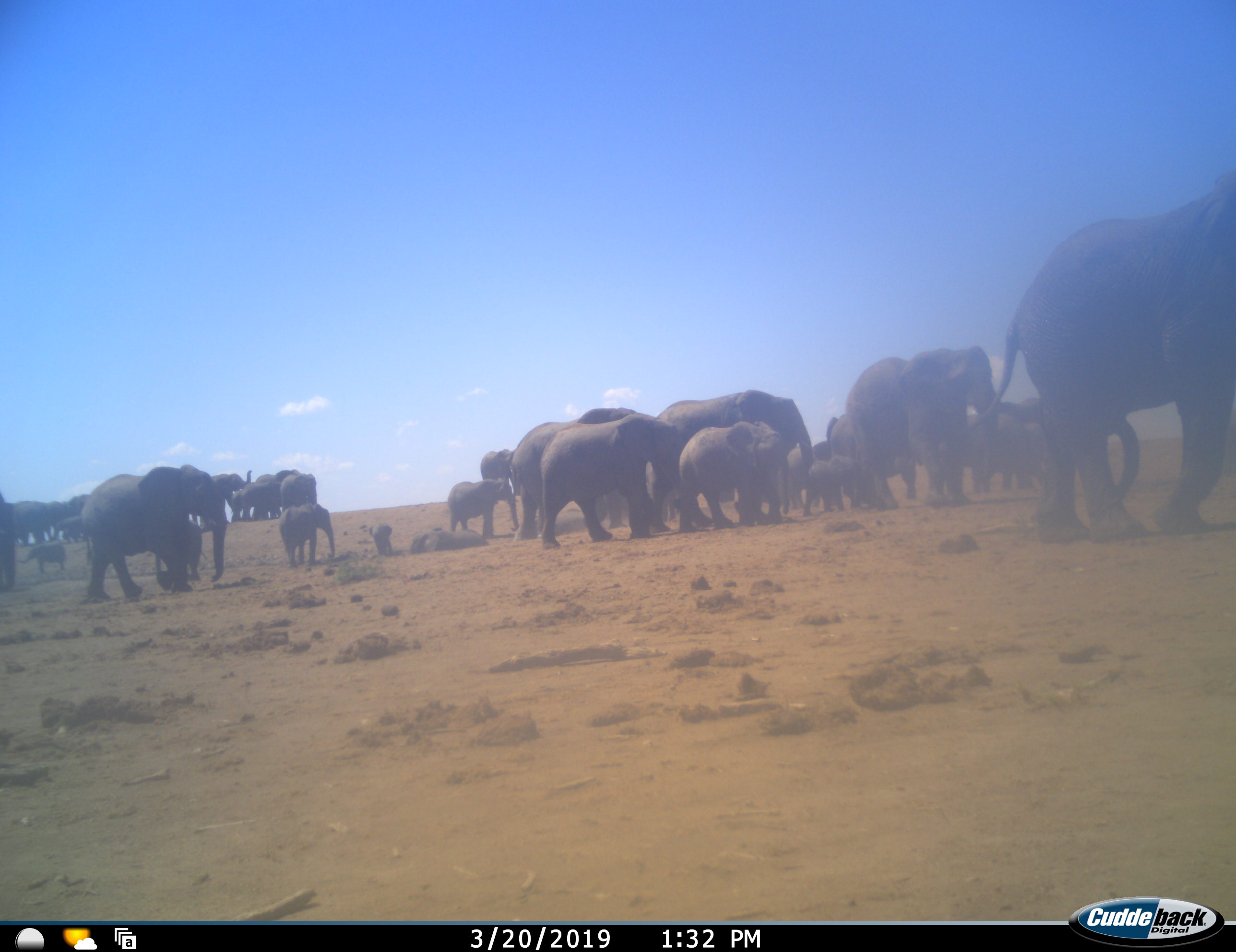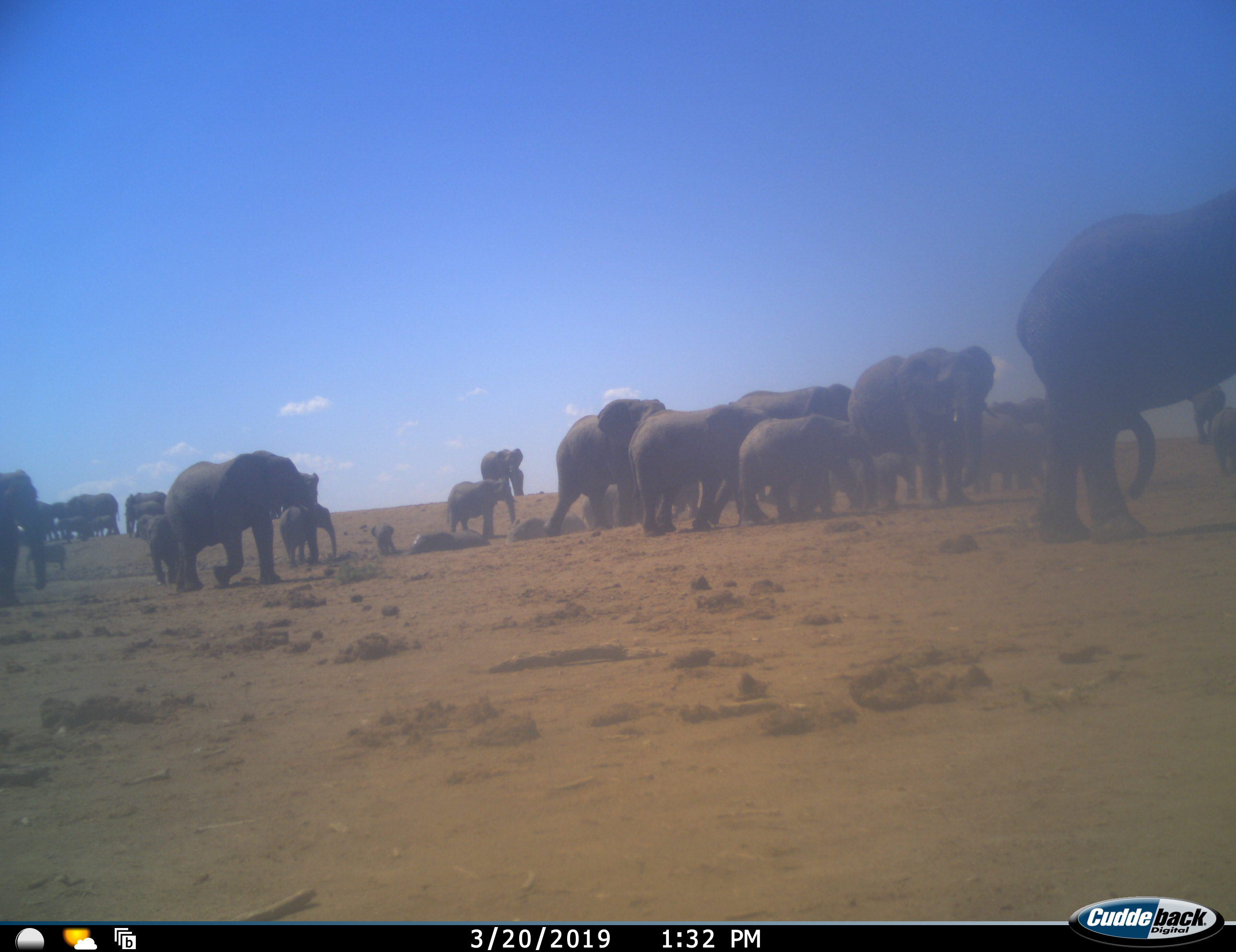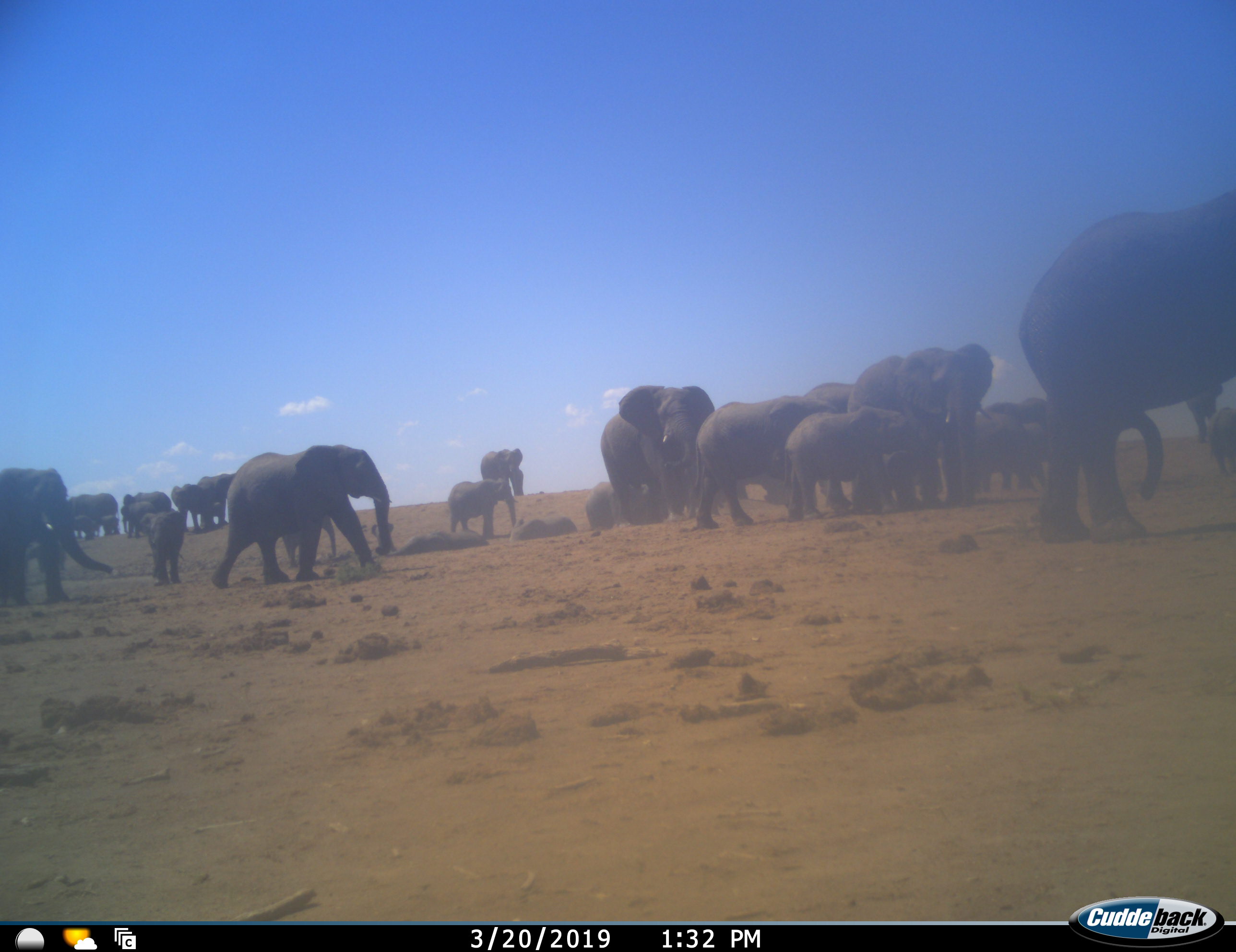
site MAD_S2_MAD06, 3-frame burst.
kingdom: Animalia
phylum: Chordata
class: Mammalia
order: Proboscidea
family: Elephantidae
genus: Loxodonta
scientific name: Loxodonta africana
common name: african bush elephant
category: elephant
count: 11-50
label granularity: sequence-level